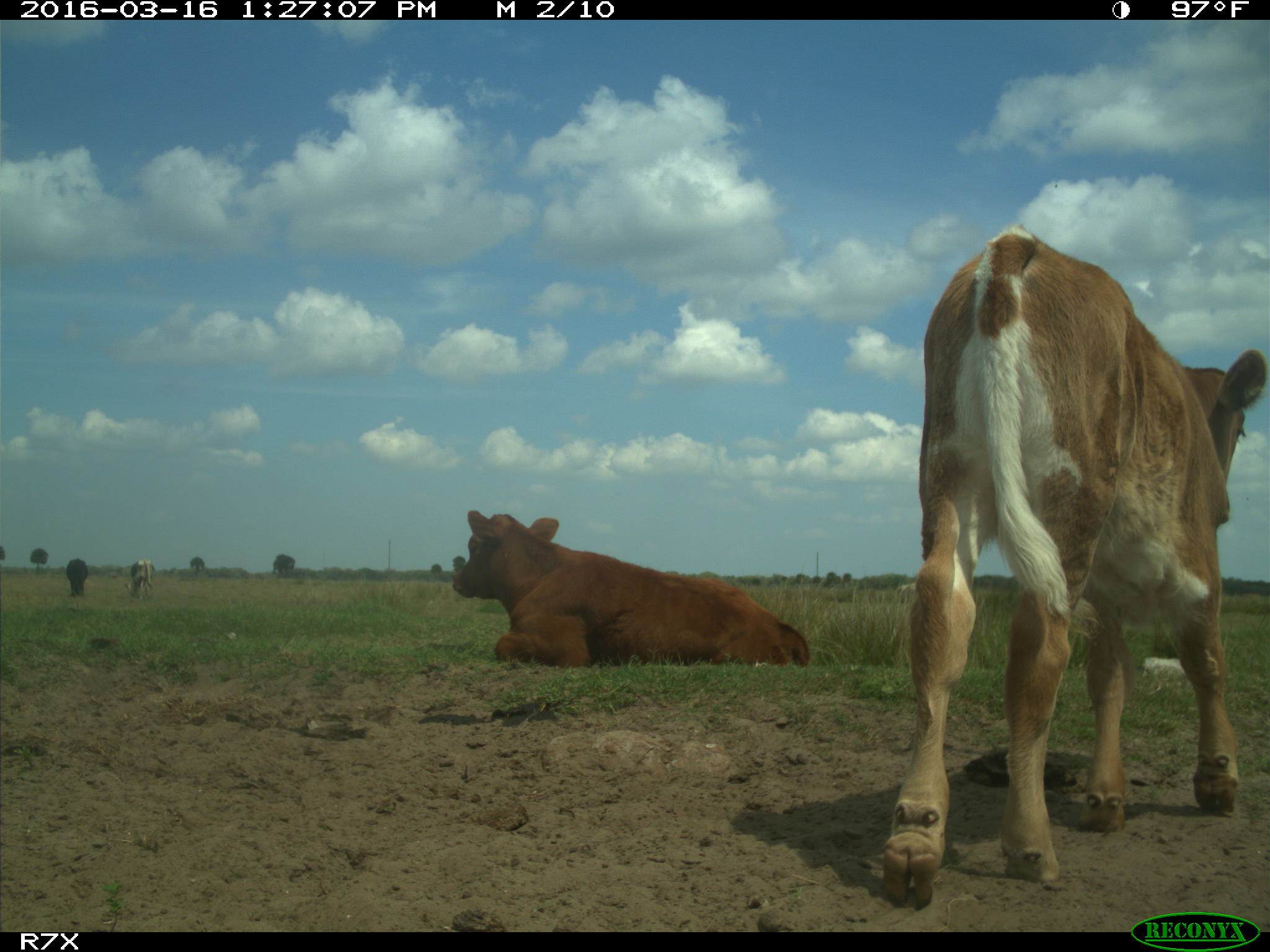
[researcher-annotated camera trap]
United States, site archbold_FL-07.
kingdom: Animalia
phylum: Chordata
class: Mammalia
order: Artiodactyla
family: Bovidae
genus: Bos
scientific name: Bos taurus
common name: domestic cow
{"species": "Bos taurus (domestic cow)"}